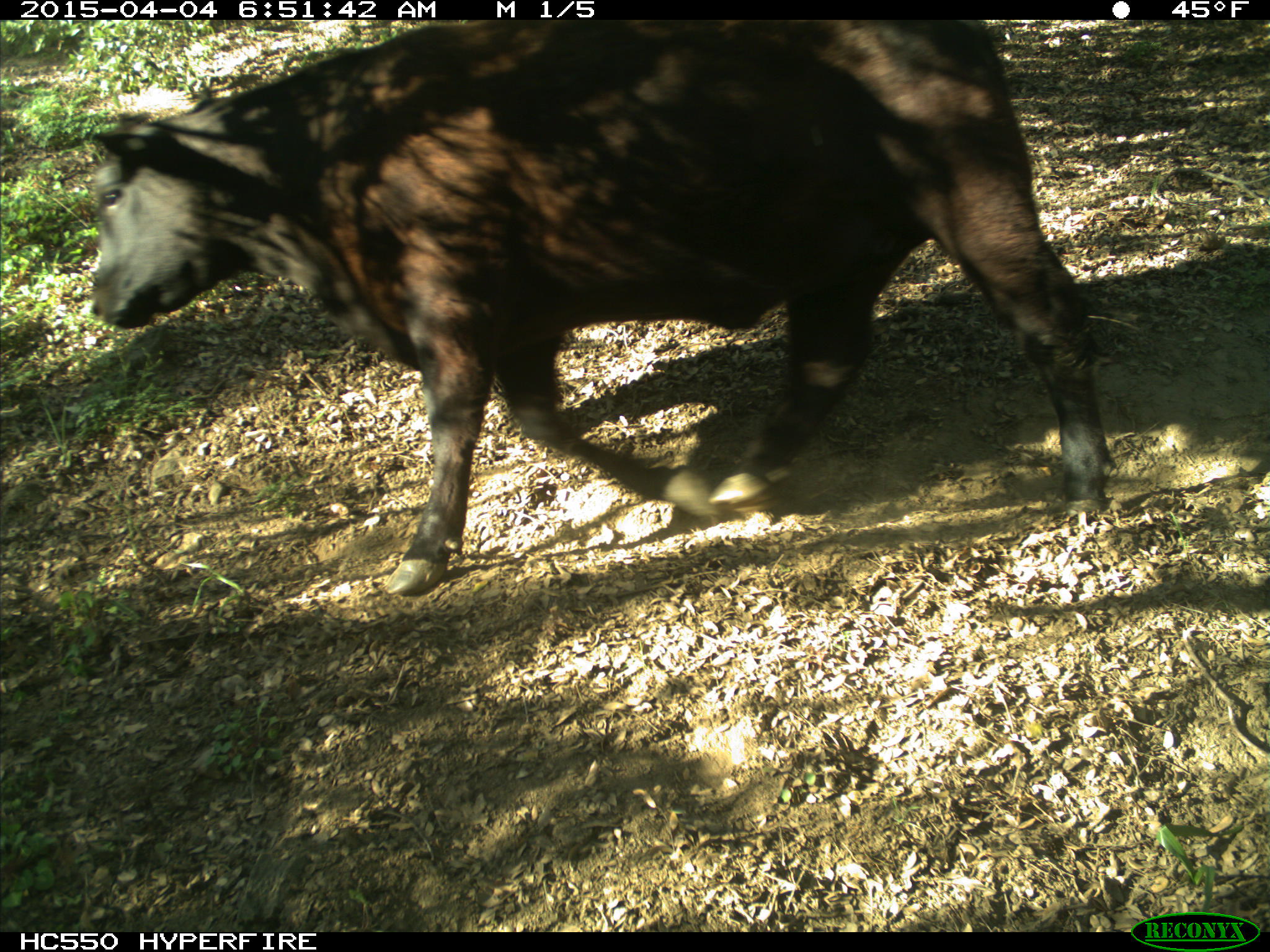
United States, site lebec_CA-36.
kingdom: Animalia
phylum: Chordata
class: Mammalia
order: Artiodactyla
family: Bovidae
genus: Bos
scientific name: Bos taurus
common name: domestic cow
Bos taurus (domestic cow).